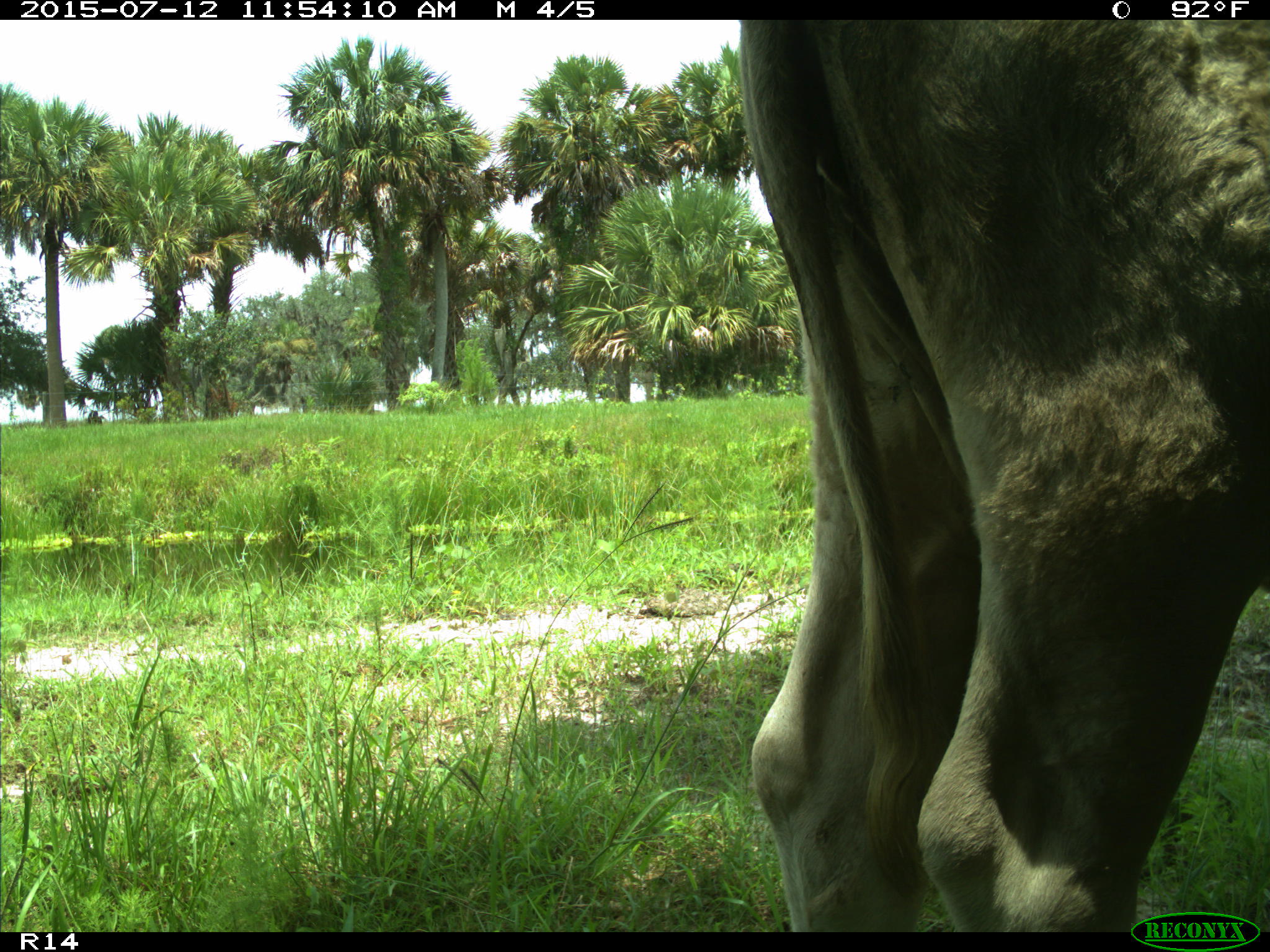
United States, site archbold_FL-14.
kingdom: Animalia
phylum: Chordata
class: Mammalia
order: Artiodactyla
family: Bovidae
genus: Bos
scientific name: Bos taurus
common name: domestic cow